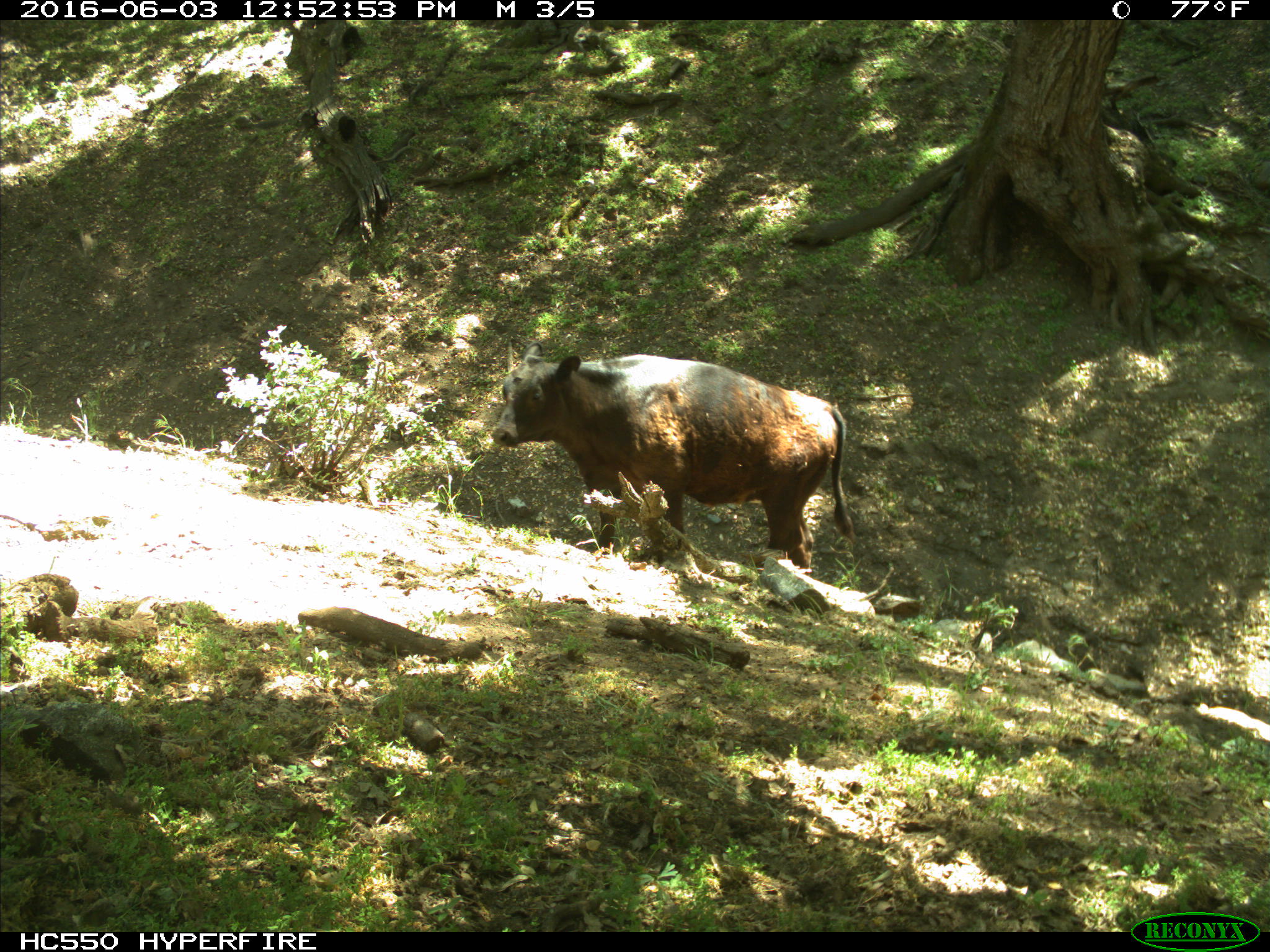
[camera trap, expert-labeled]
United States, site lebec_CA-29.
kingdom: Animalia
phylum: Chordata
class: Mammalia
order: Artiodactyla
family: Bovidae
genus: Bos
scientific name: Bos taurus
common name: domestic cow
Bos taurus (domestic cow).